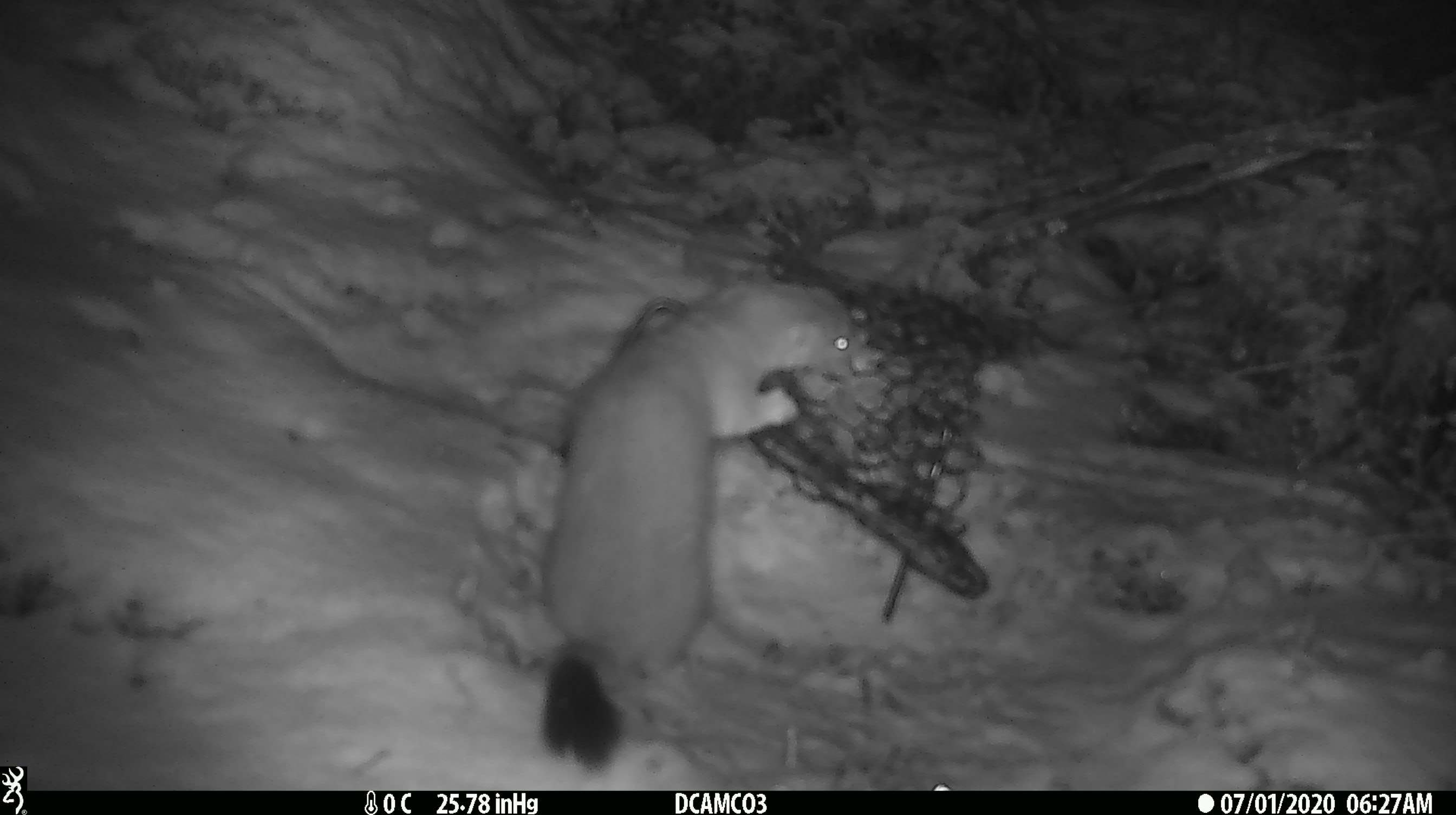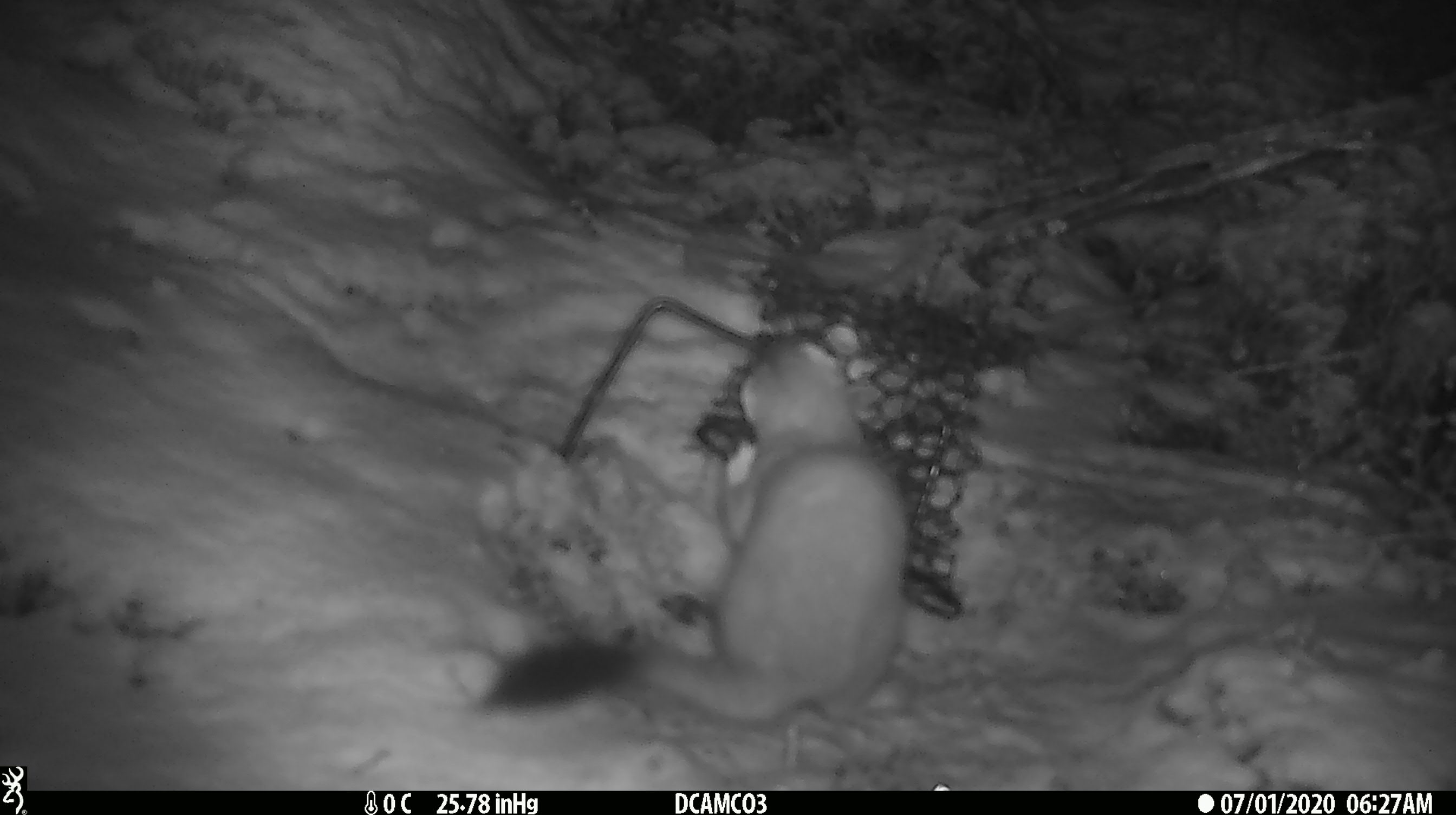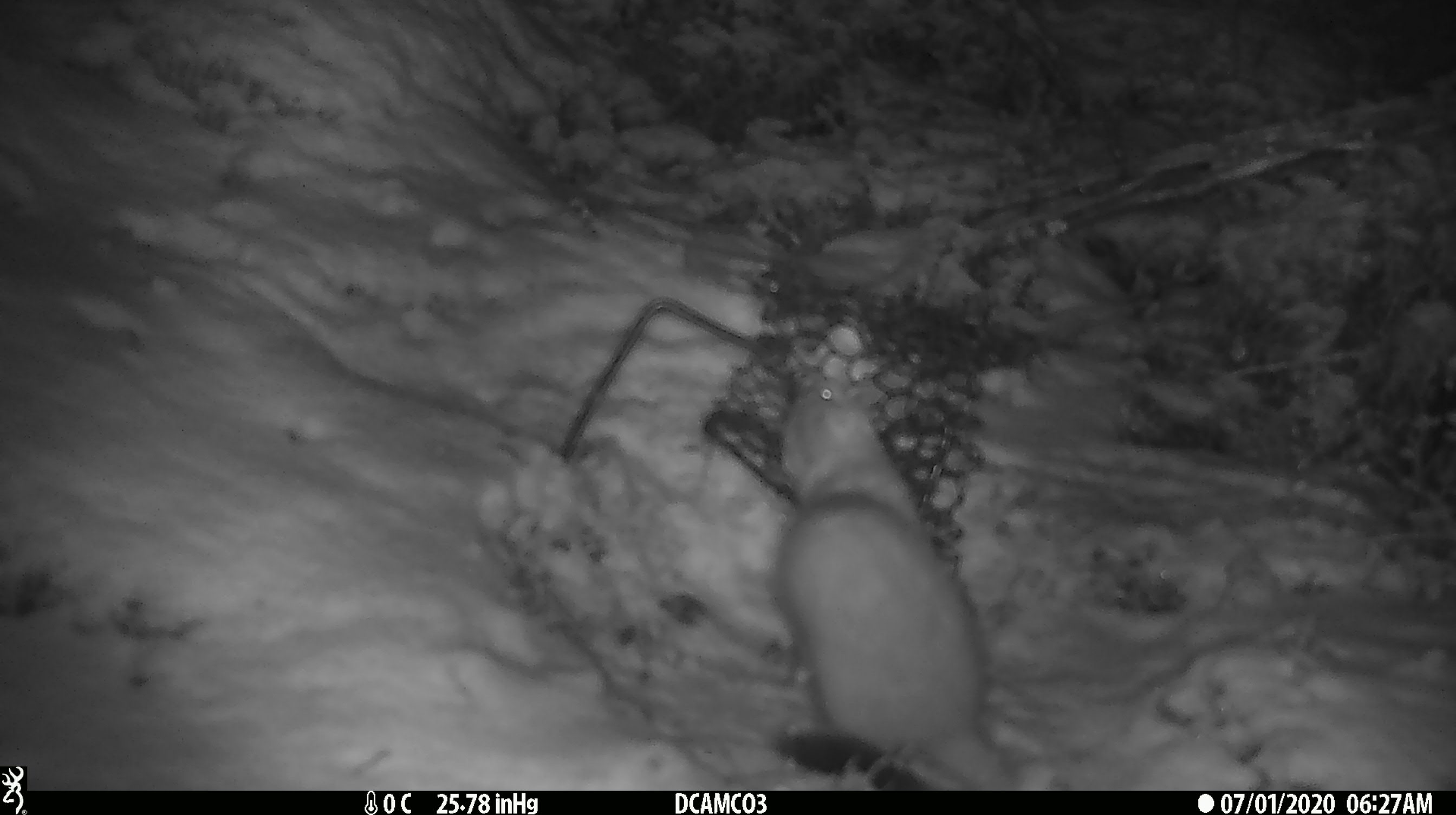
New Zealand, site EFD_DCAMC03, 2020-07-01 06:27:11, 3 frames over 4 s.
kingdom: Animalia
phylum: Chordata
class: Mammalia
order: Carnivora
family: Mustelidae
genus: Mustela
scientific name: Mustela erminea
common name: stoat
Stoat (Mustela erminea).